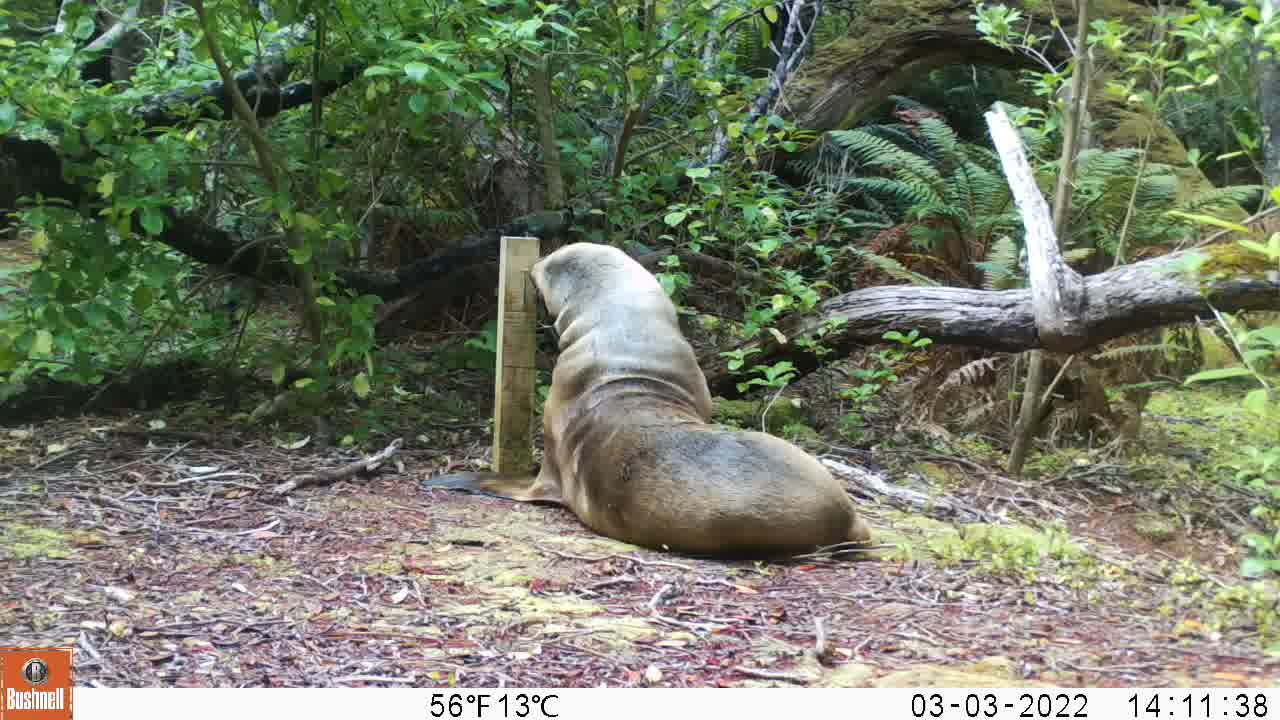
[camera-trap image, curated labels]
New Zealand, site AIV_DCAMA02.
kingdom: Animalia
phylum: Chordata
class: Mammalia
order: Carnivora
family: Otariidae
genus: Phocarctos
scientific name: Phocarctos hookeri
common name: new zealand sea lion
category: sealion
Sealion (new zealand sea lion) (Phocarctos hookeri).